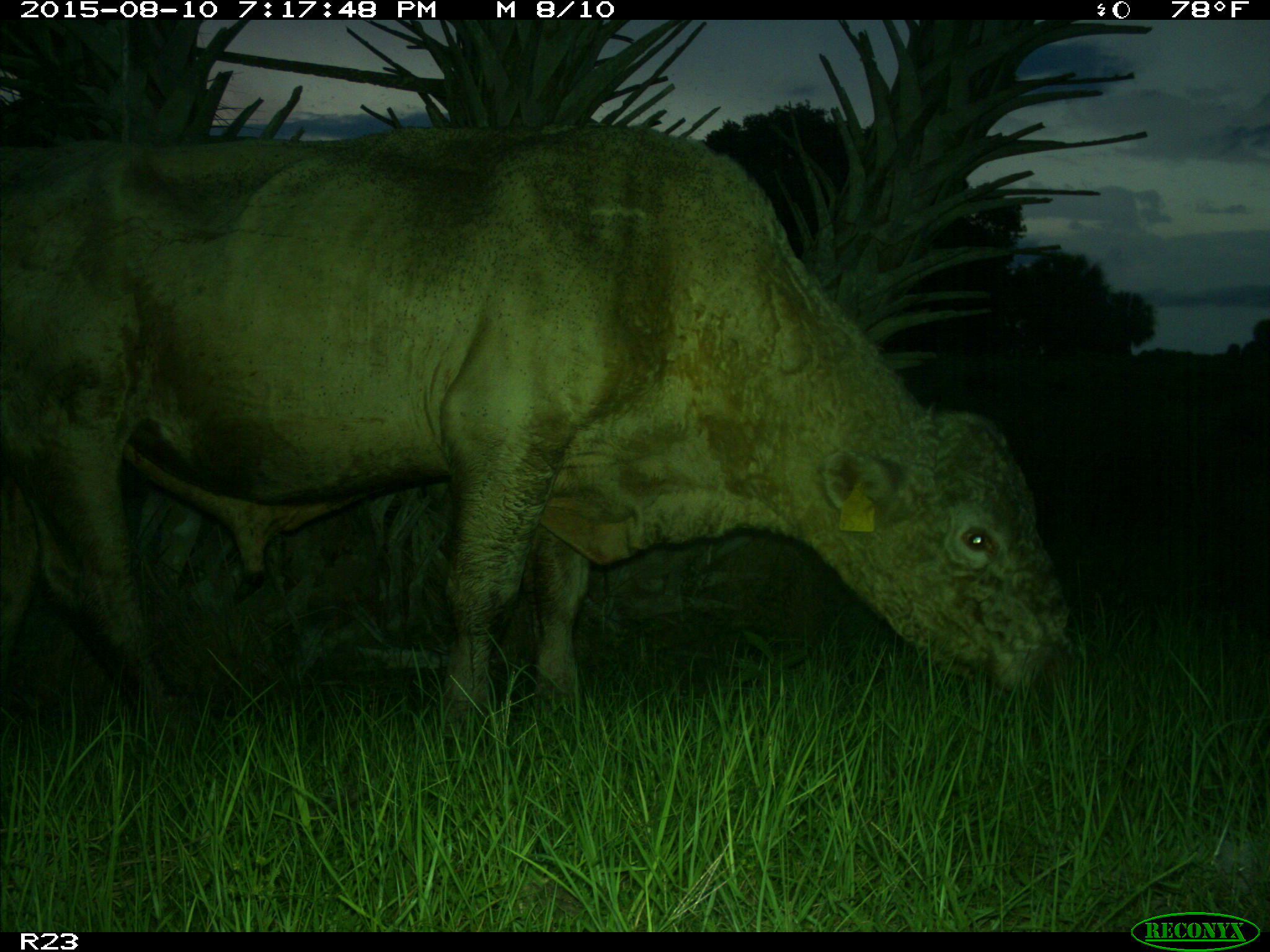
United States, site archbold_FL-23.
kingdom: Animalia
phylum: Chordata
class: Mammalia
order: Artiodactyla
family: Bovidae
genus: Bos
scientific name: Bos taurus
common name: domestic cow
Bos taurus (domestic cow).